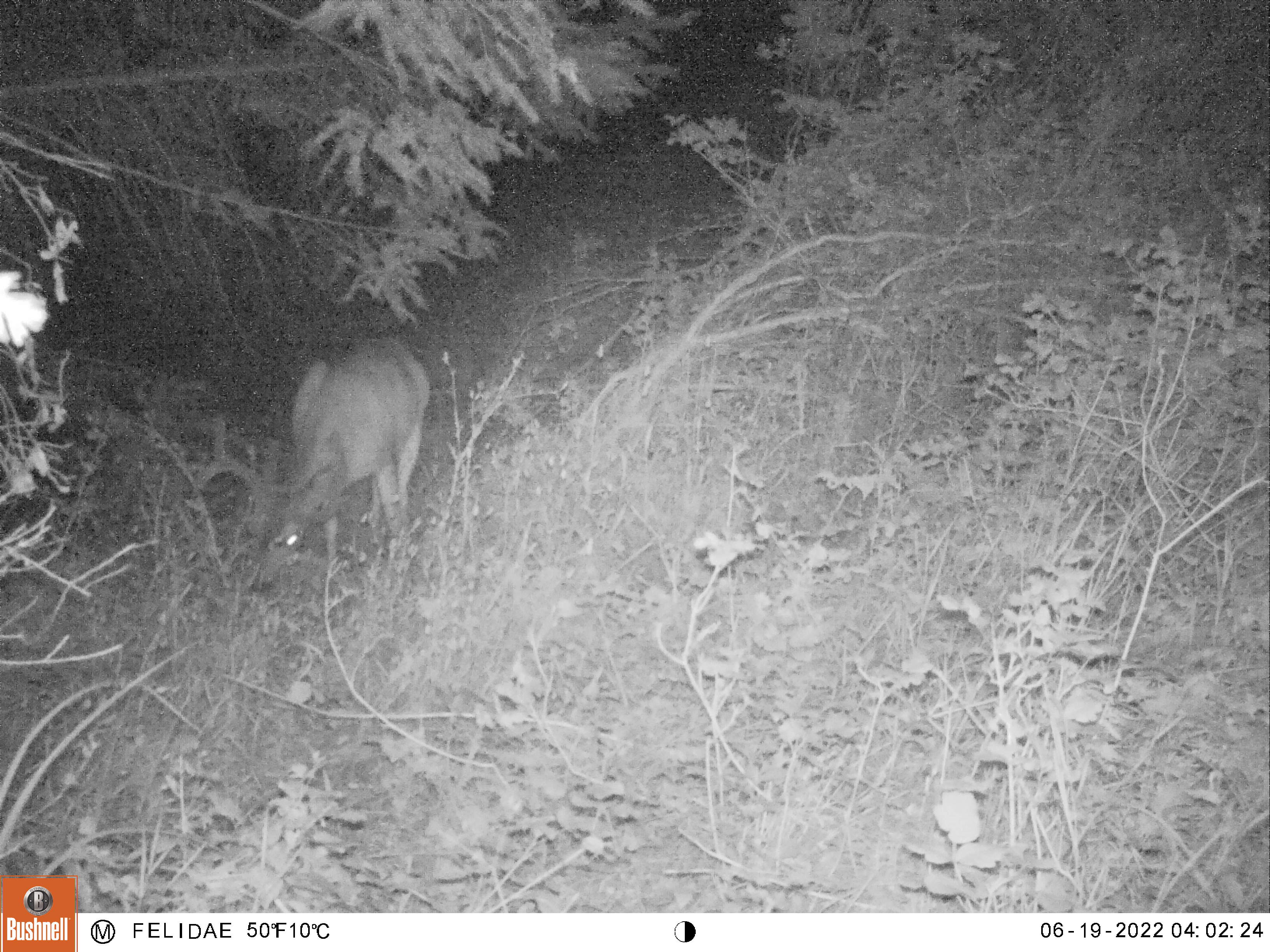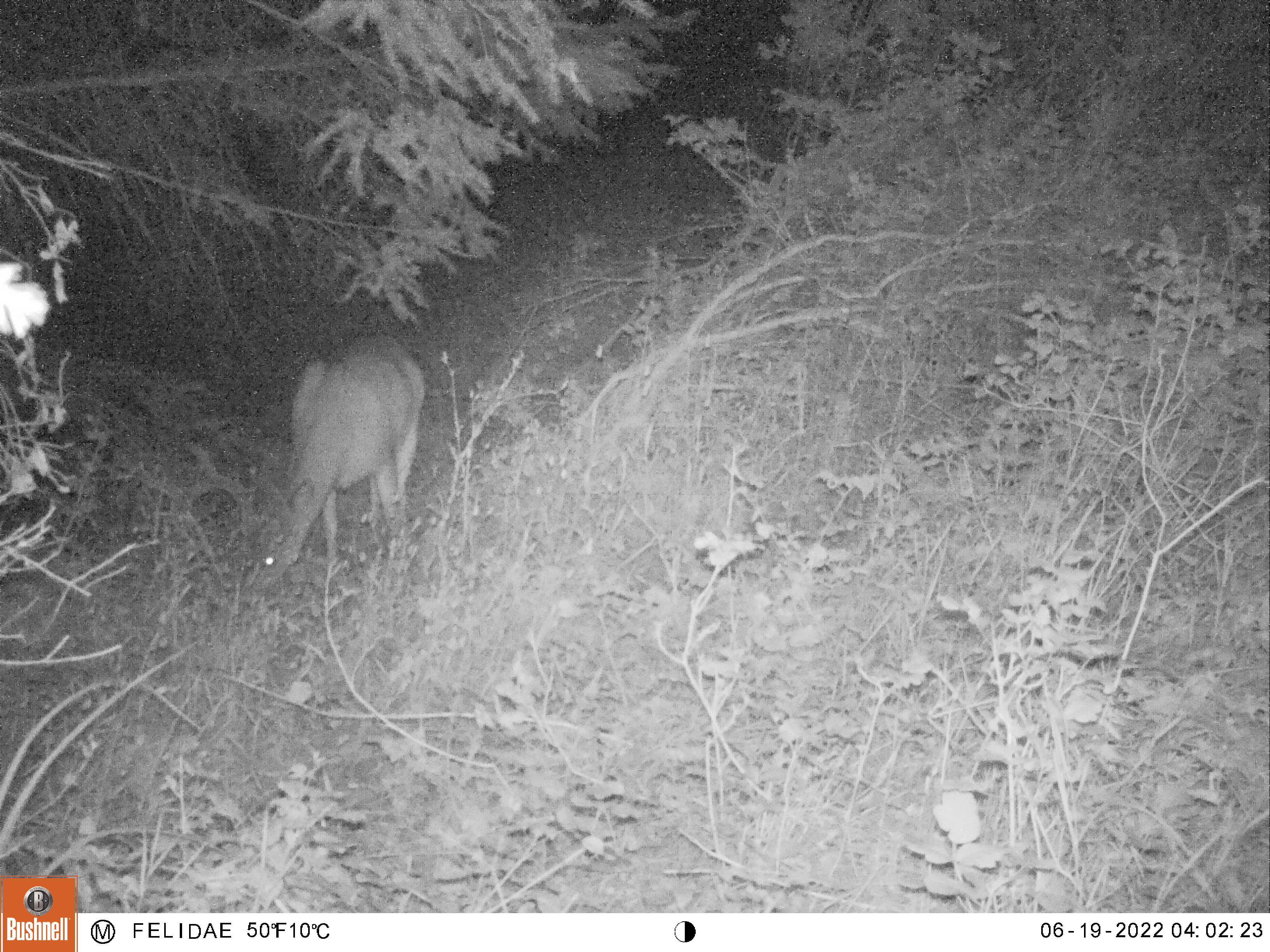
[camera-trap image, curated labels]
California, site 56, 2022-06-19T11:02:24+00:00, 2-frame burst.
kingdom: Animalia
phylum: Chordata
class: Mammalia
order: Artiodactyla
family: Cervidae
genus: Odocoileus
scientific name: Odocoileus hemionus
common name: mule deer